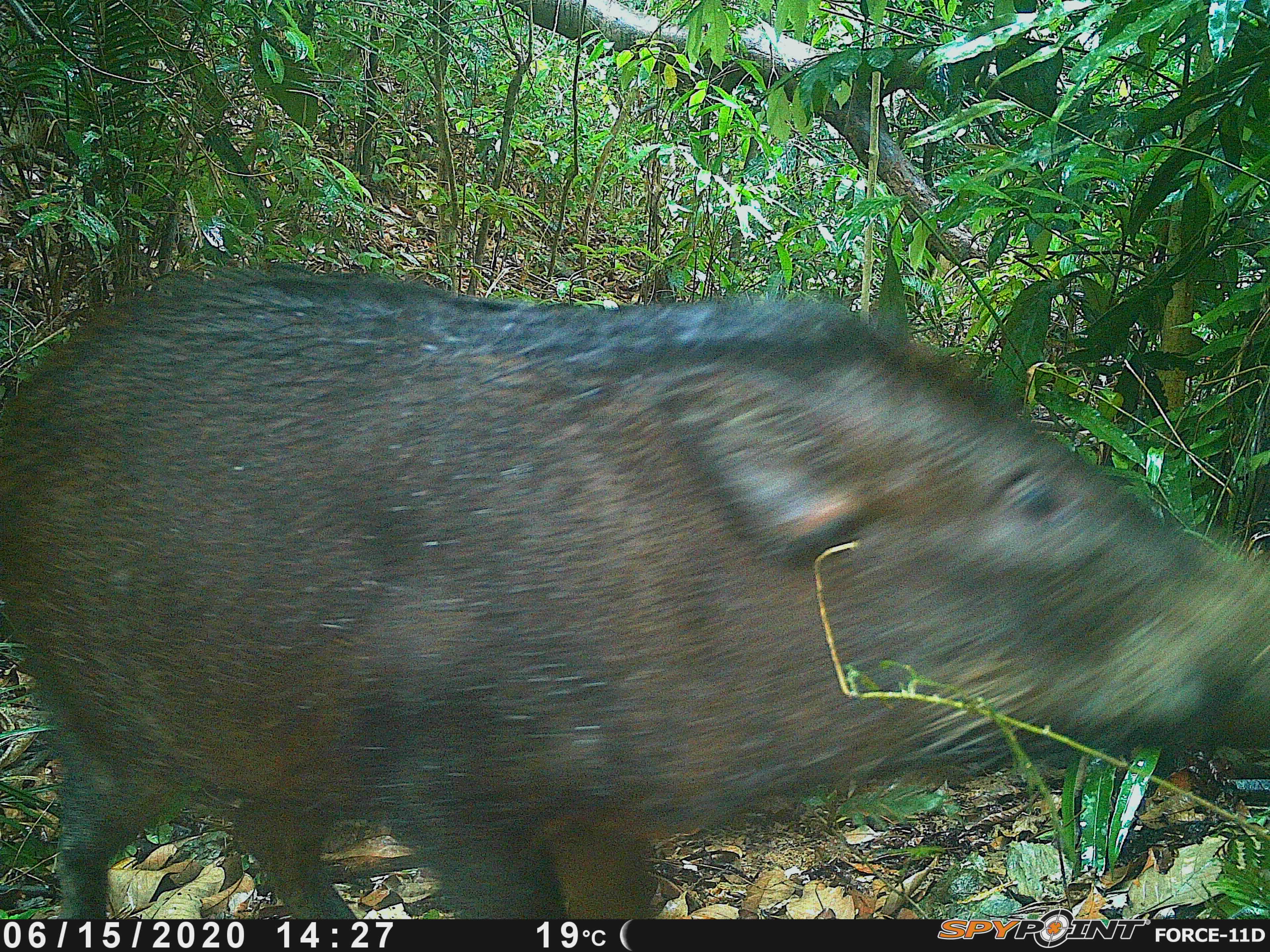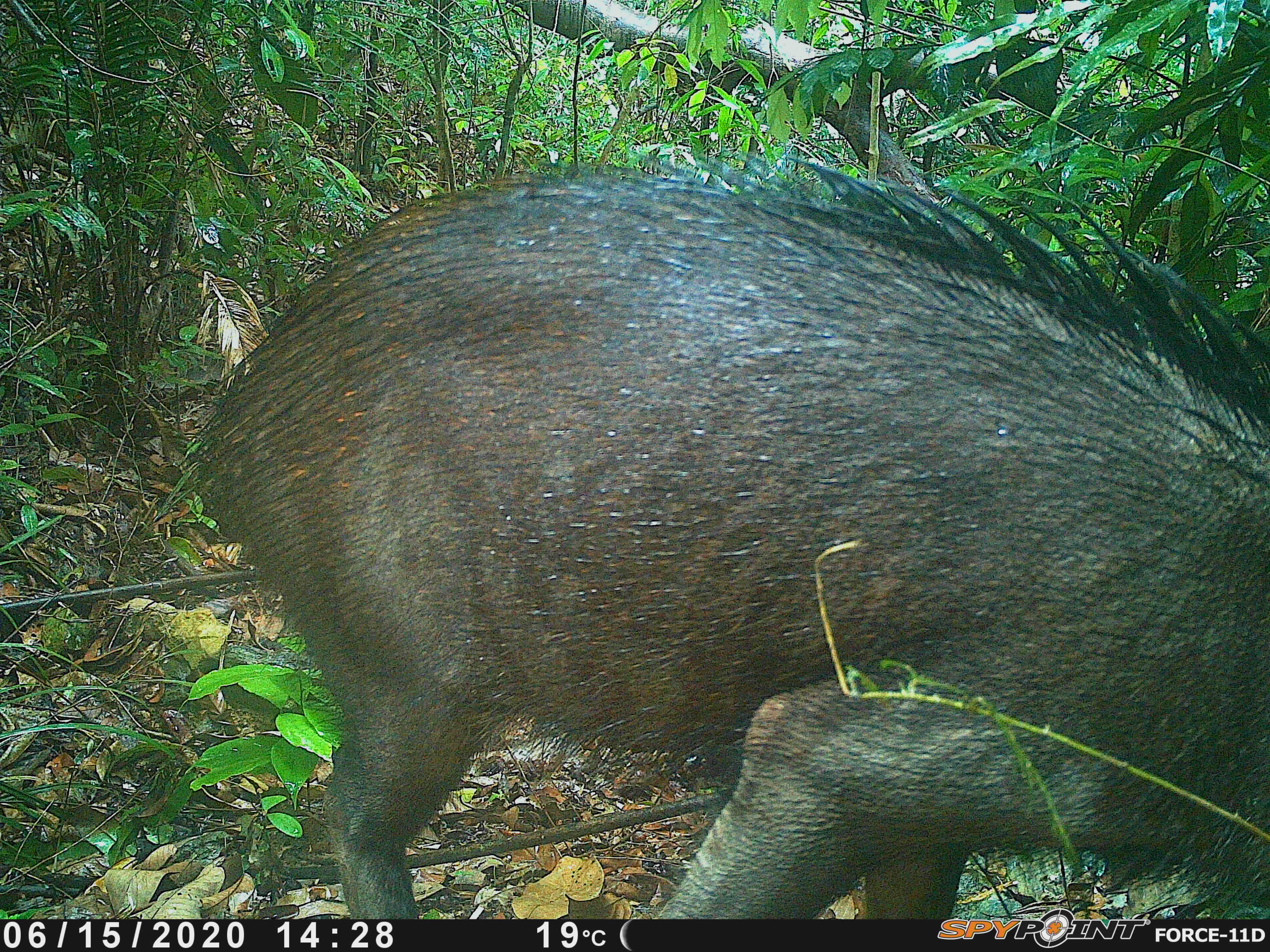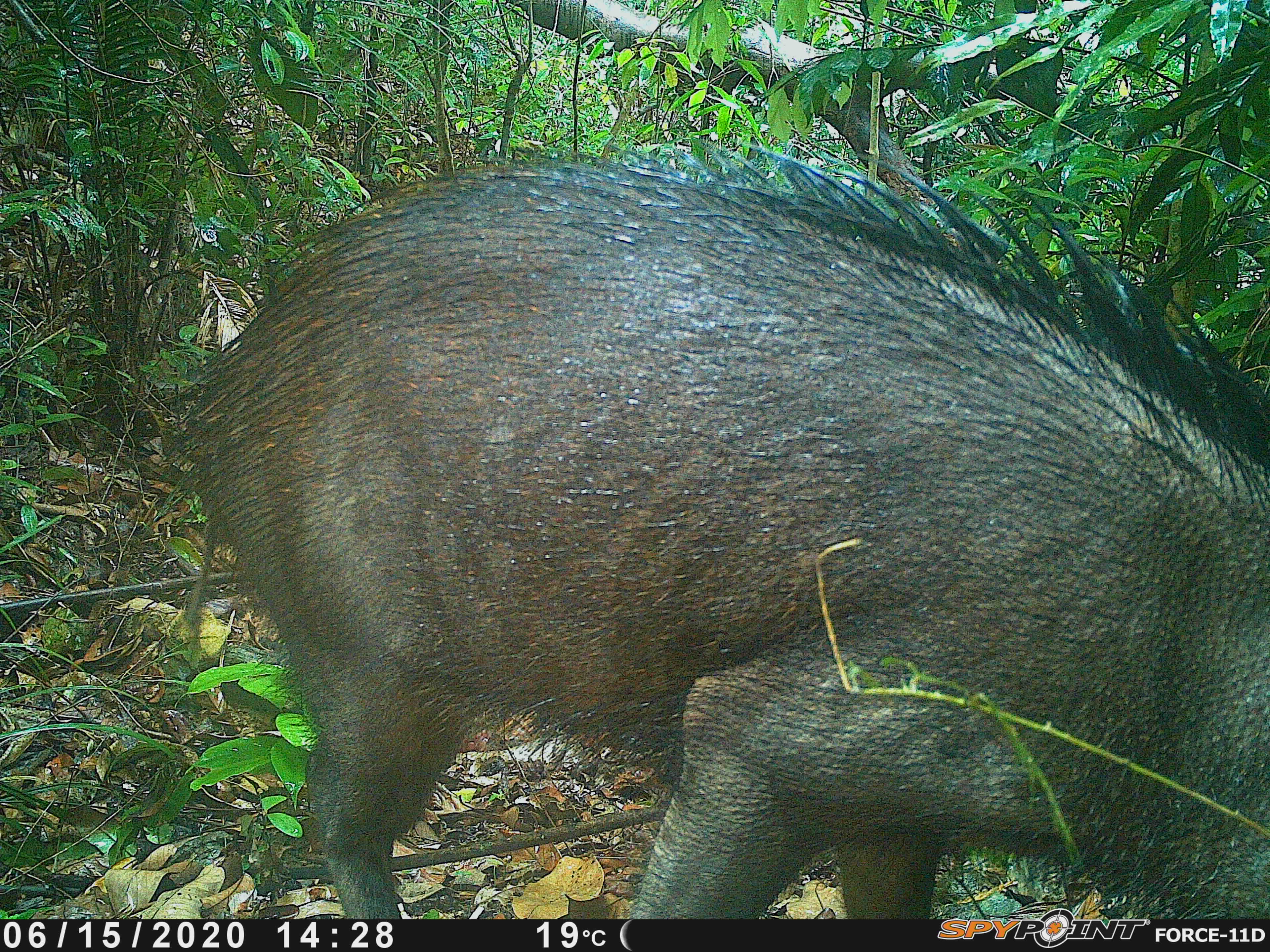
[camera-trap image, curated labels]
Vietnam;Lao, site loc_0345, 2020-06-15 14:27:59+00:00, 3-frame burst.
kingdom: Animalia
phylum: Chordata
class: Mammalia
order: Artiodactyla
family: Suidae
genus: Sus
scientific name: Sus scrofa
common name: eurasian wild pig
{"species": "eurasian wild pig (Sus scrofa)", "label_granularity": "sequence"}